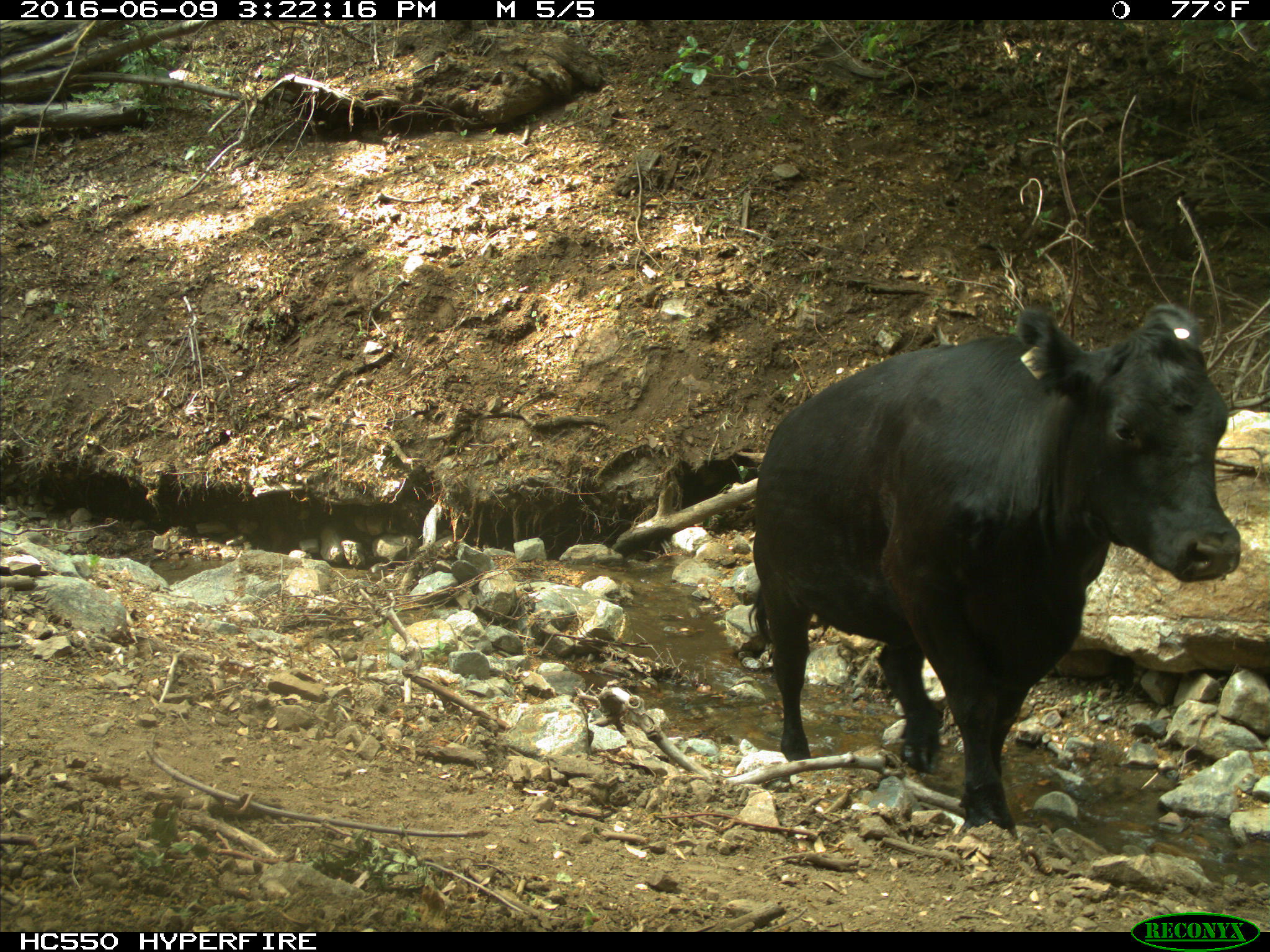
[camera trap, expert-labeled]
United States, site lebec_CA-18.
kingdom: Animalia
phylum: Chordata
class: Mammalia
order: Artiodactyla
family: Bovidae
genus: Bos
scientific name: Bos taurus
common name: domestic cow